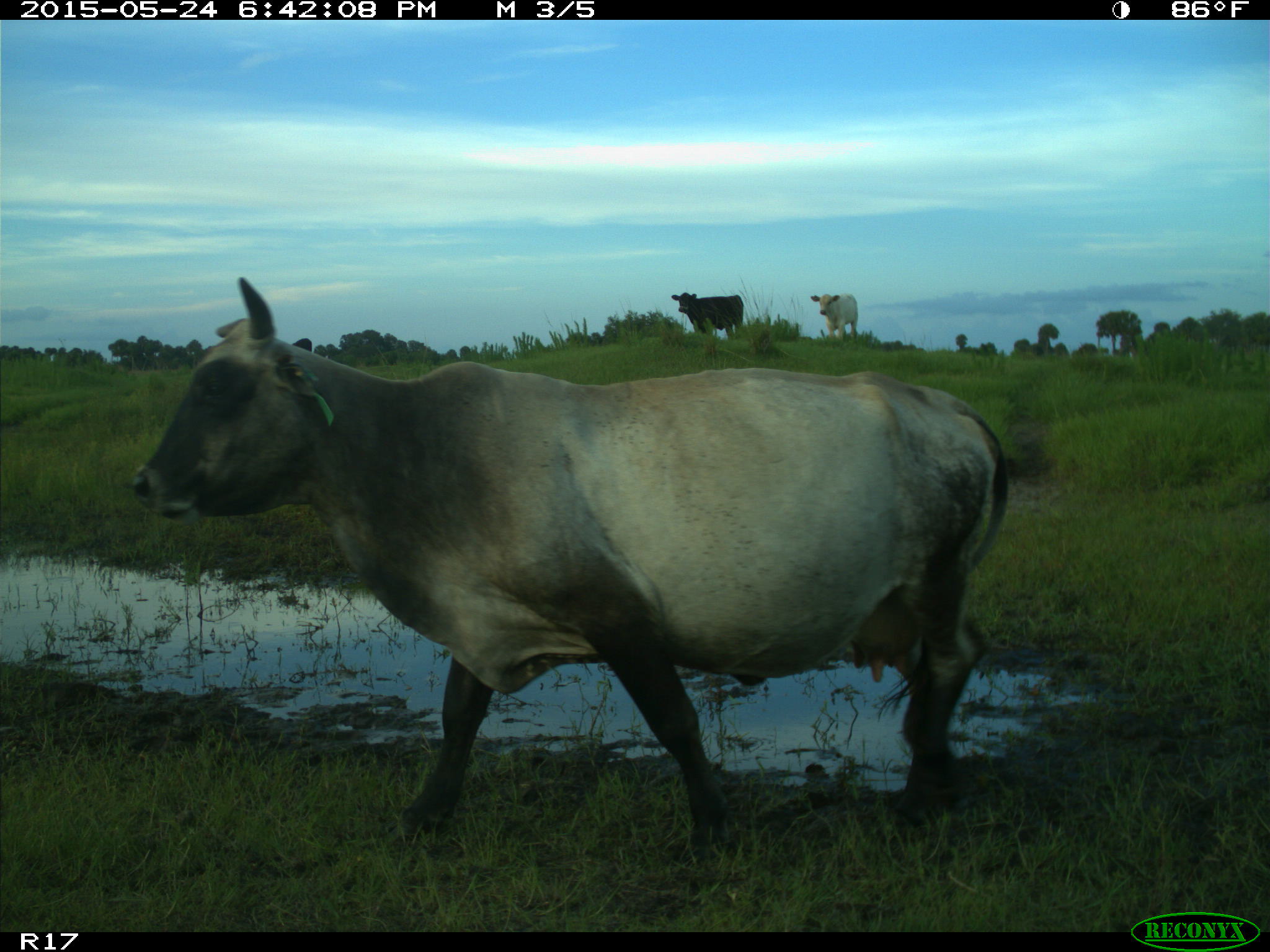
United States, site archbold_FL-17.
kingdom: Animalia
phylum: Chordata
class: Mammalia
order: Artiodactyla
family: Bovidae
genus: Bos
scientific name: Bos taurus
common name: domestic cow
Bos taurus (domestic cow).